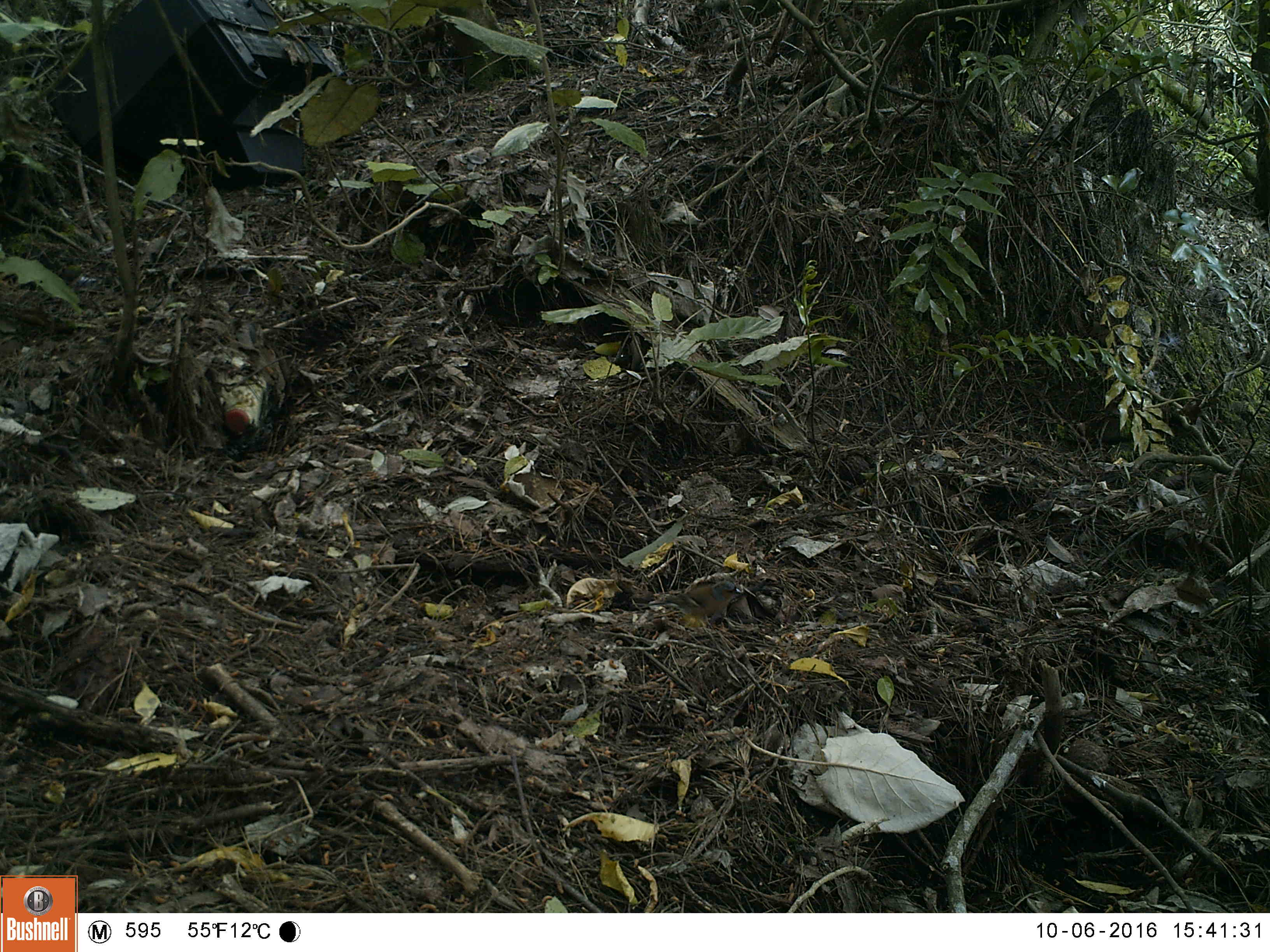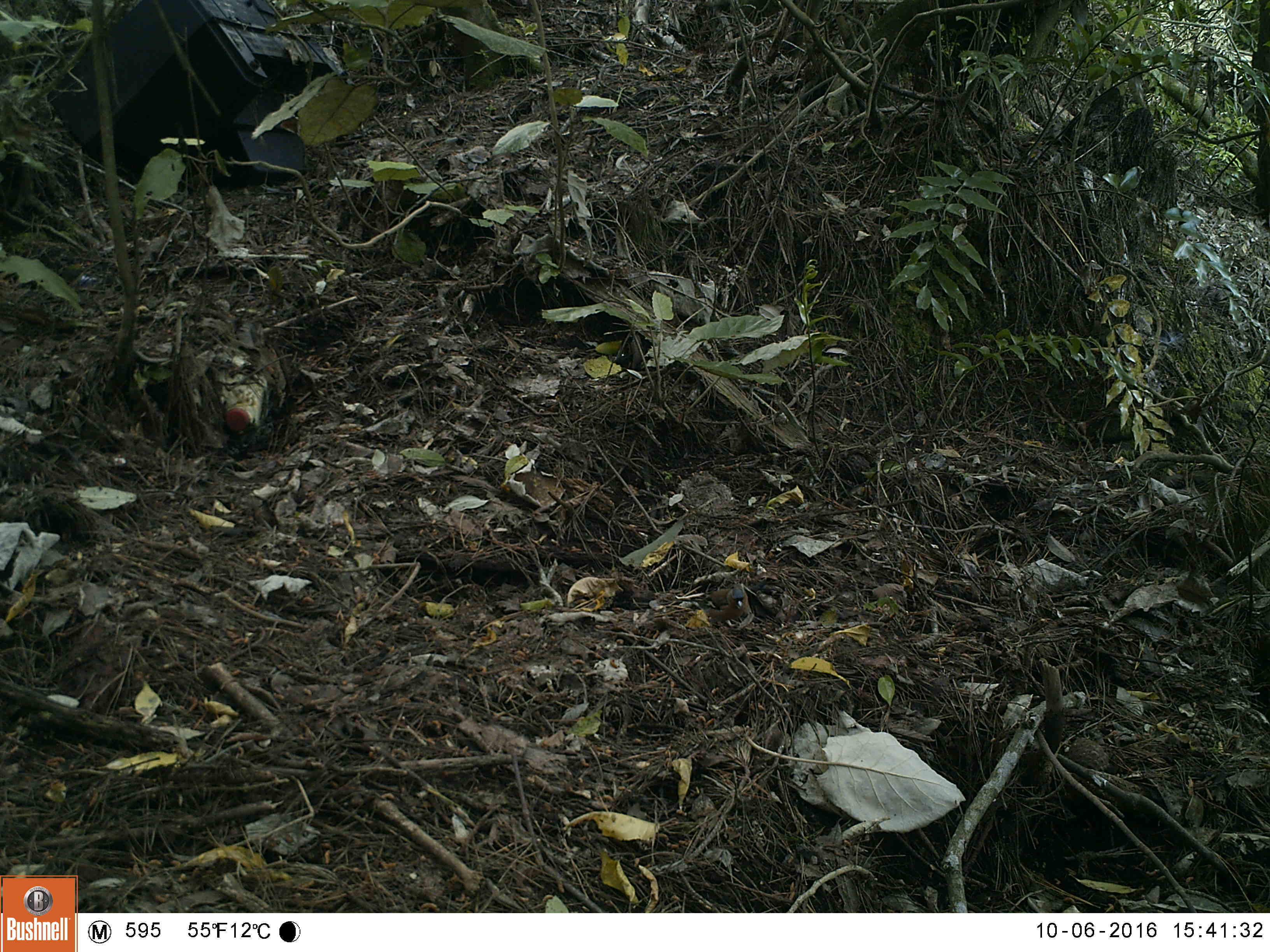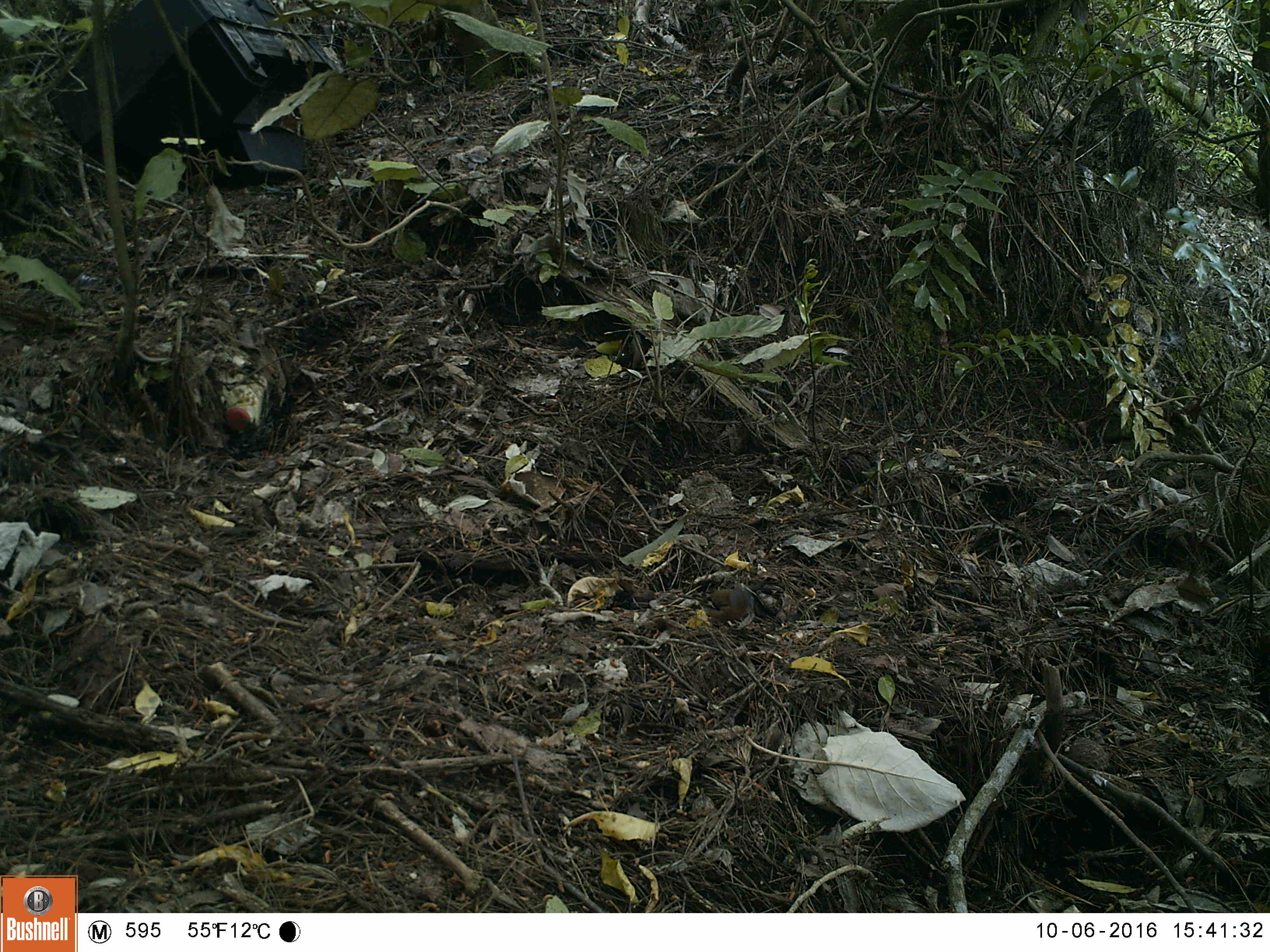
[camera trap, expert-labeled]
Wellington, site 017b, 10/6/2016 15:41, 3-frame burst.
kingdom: Animalia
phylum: Chordata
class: Aves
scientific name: Aves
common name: bird